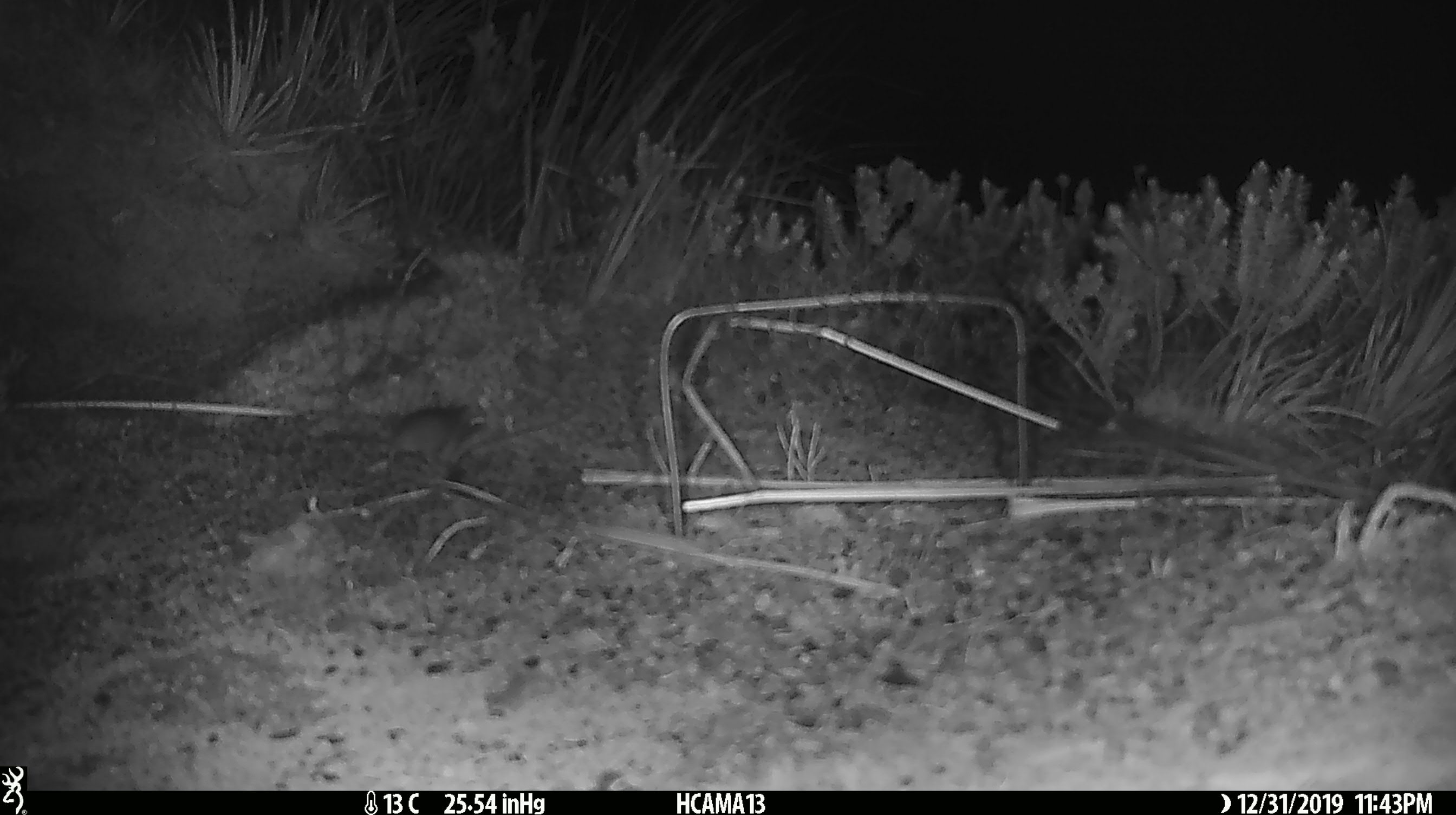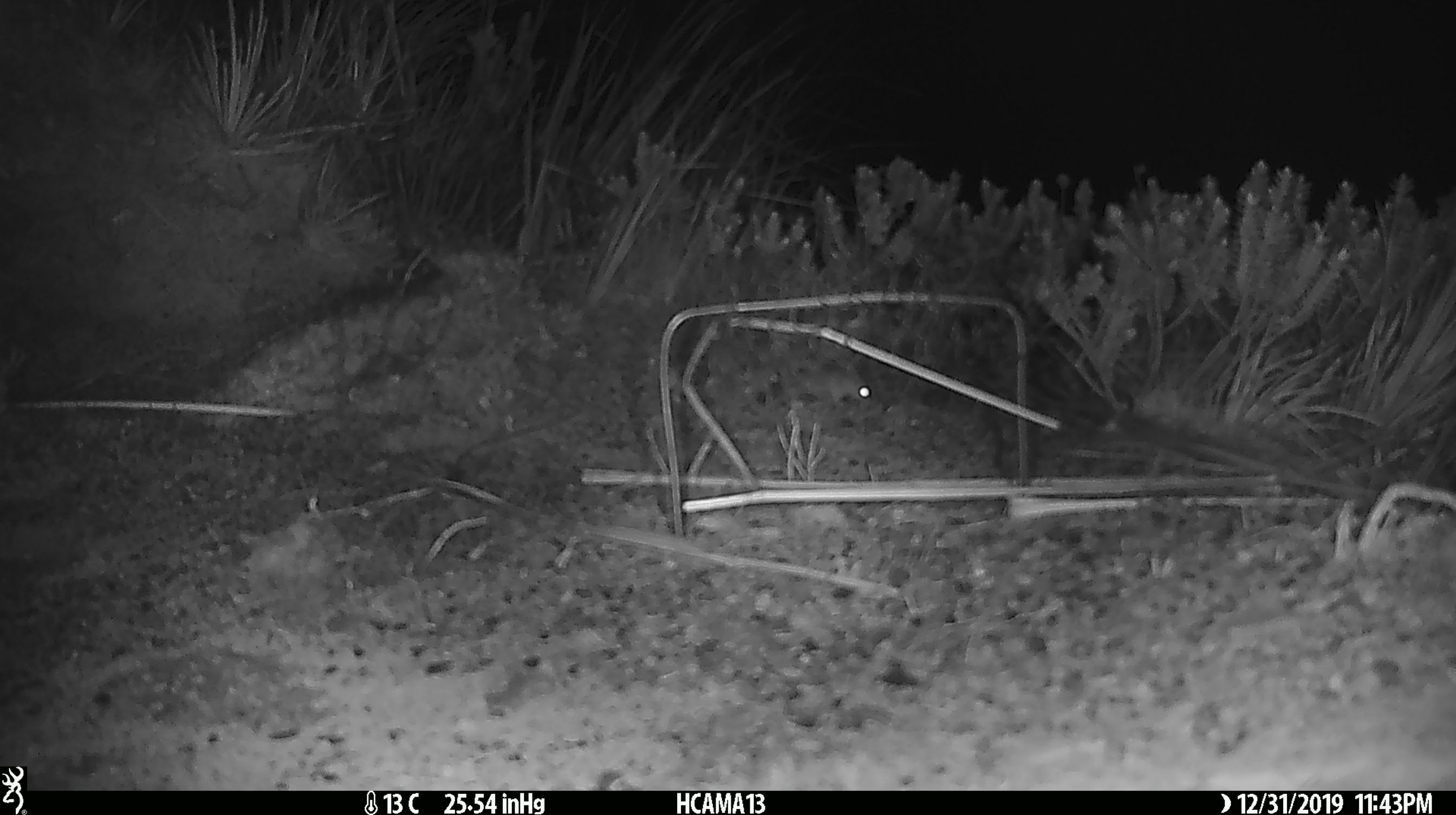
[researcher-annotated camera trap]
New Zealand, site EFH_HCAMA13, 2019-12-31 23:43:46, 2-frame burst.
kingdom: Animalia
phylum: Chordata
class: Mammalia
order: Rodentia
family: Muridae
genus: Mus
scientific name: Mus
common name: mouse